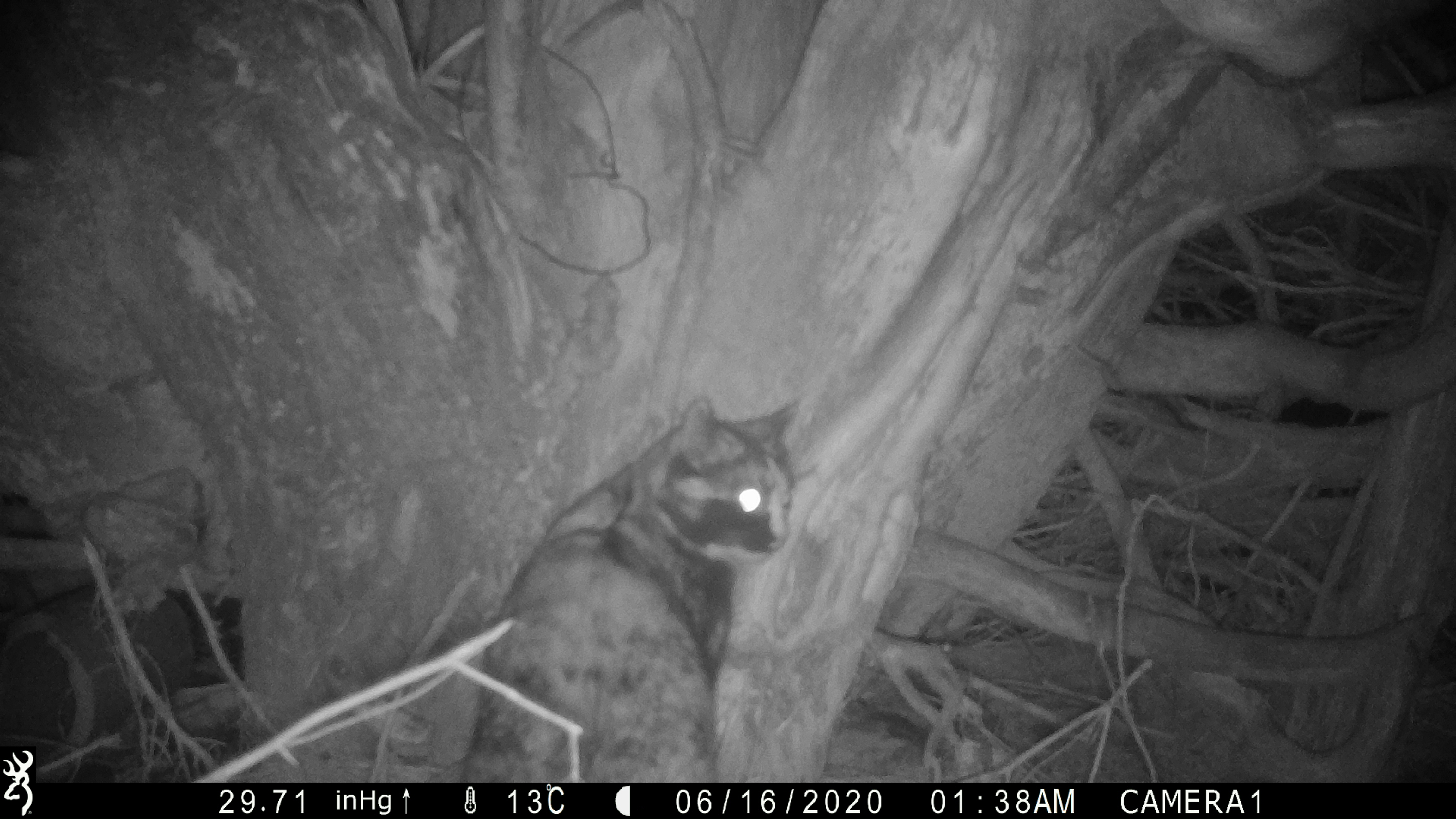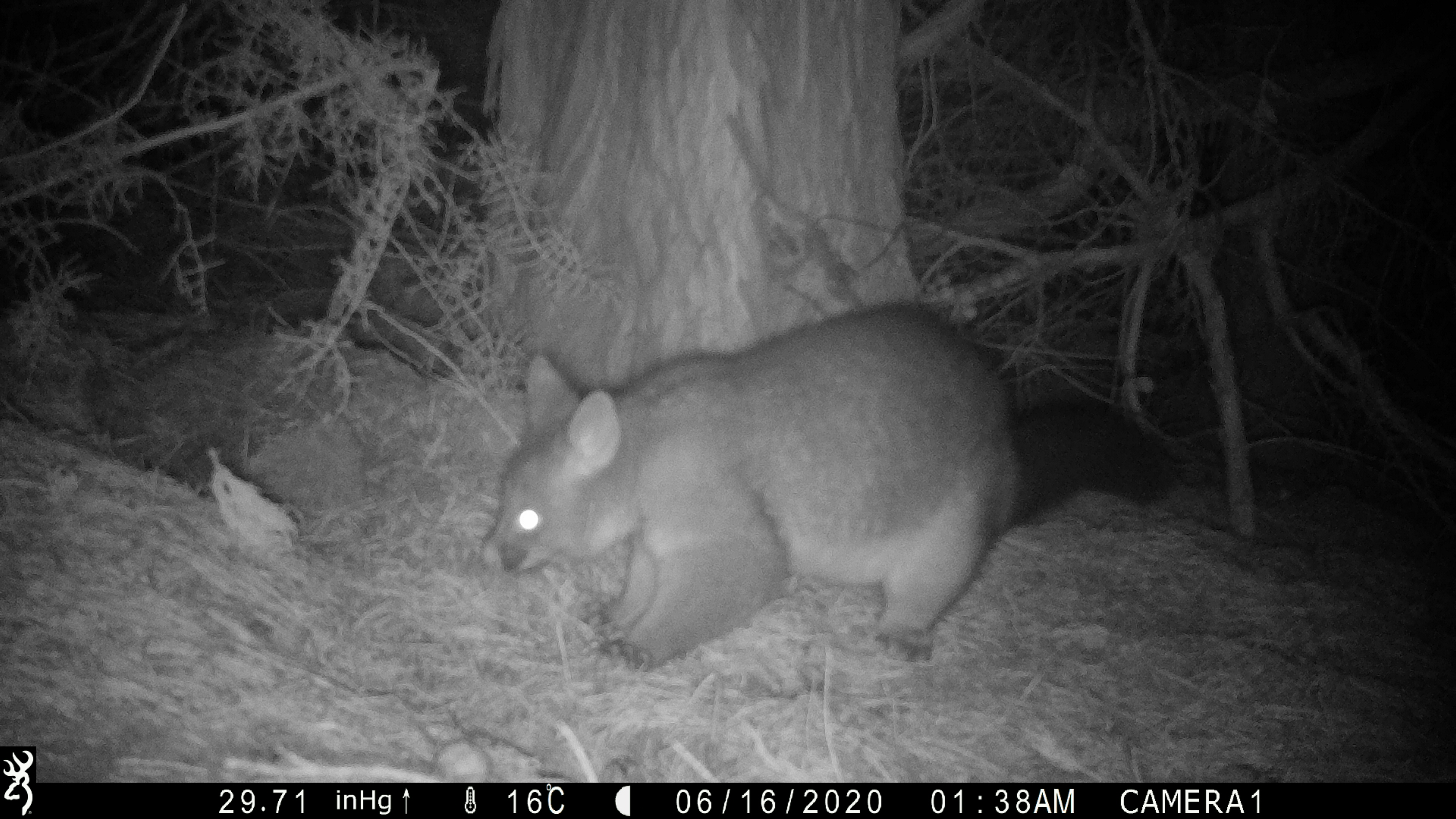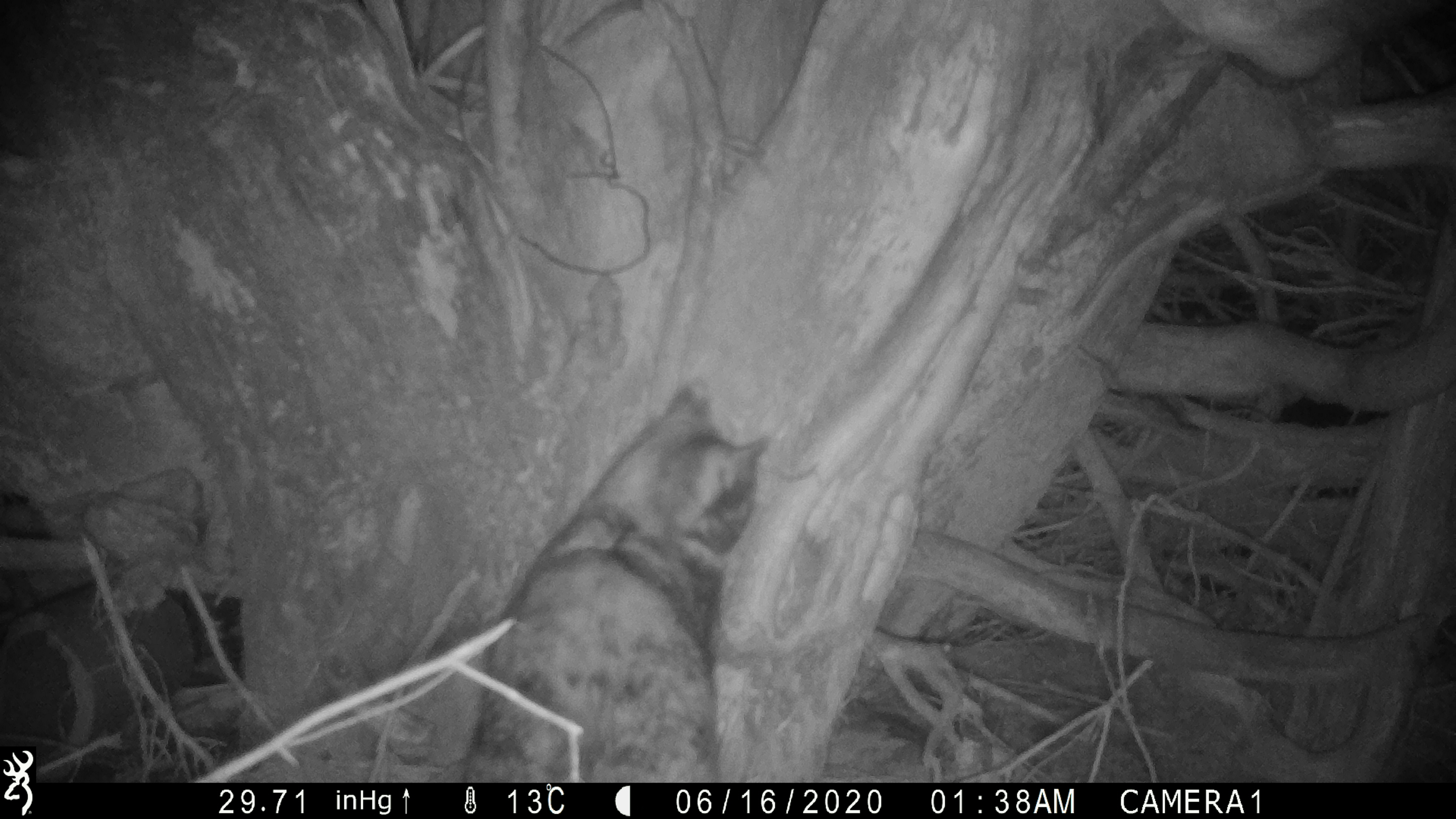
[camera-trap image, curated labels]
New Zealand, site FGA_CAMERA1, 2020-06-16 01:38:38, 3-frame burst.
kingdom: Animalia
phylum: Chordata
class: Mammalia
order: Carnivora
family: Felidae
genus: Felis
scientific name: Felis catus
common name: domestic cat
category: cat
Cat (domestic cat) (Felis catus).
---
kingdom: Animalia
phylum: Chordata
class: Mammalia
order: Diprotodontia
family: Phalangeridae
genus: Trichosurus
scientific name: Trichosurus vulpecula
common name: common brushtail possum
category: possum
Possum (common brushtail possum) (Trichosurus vulpecula).